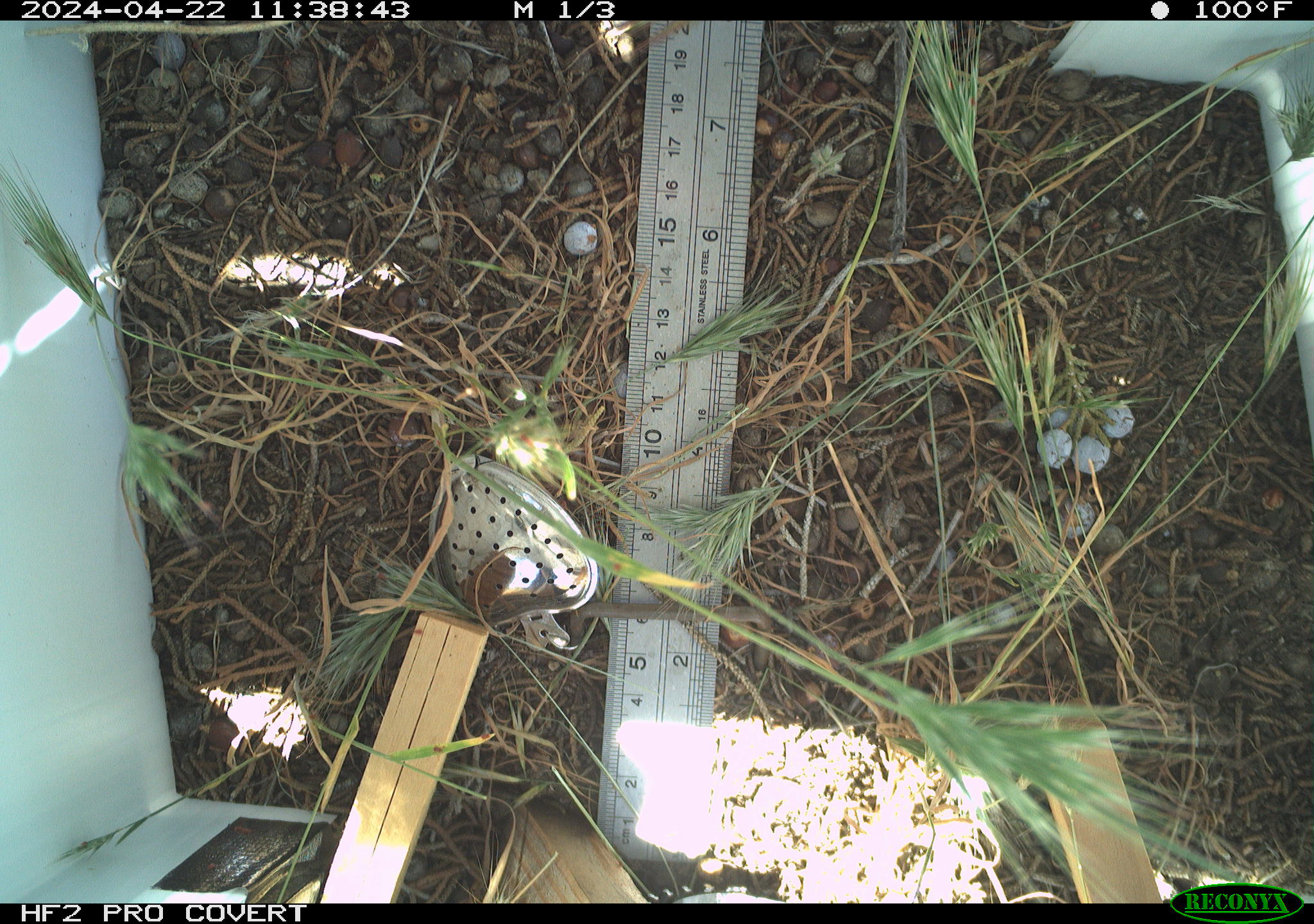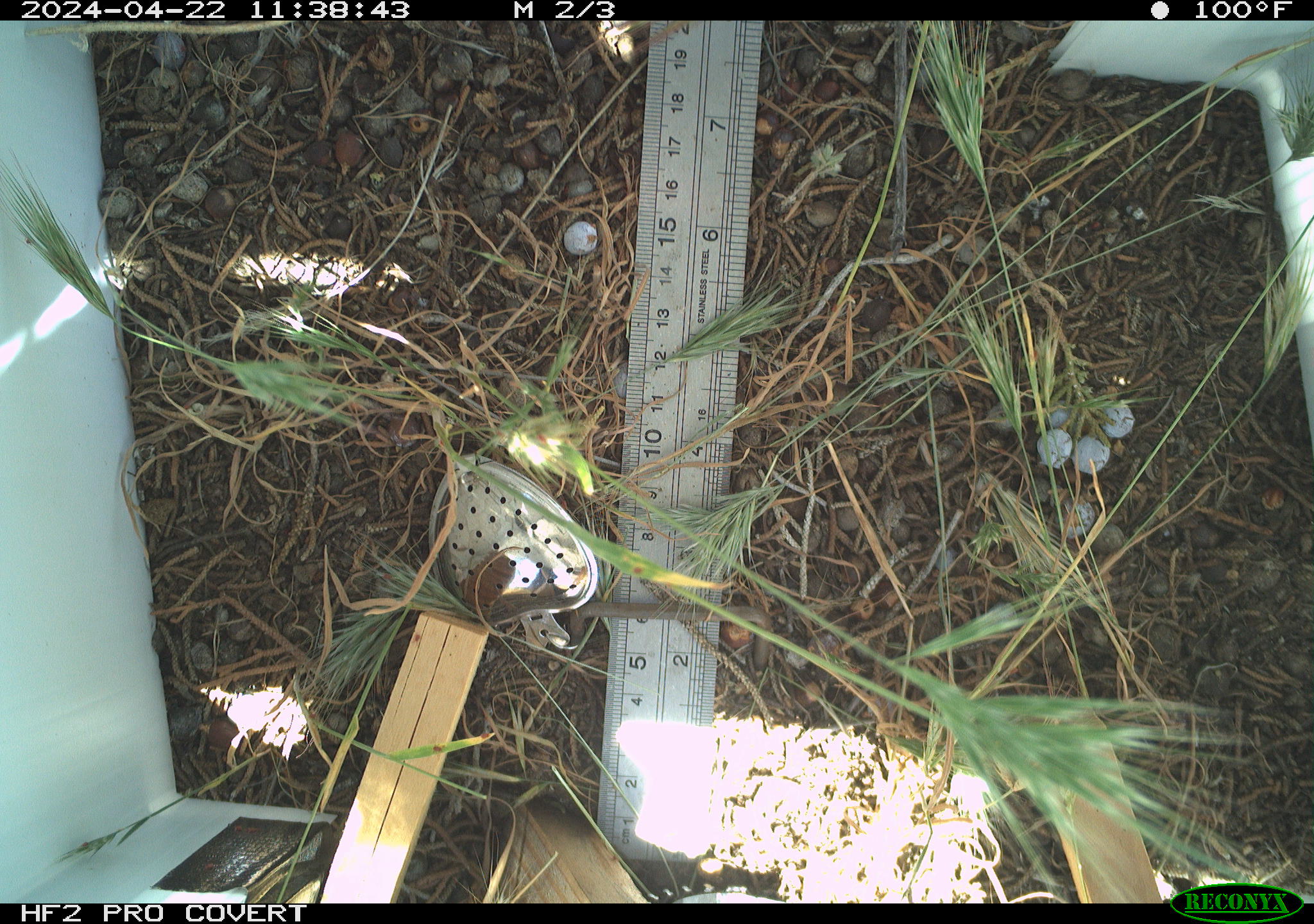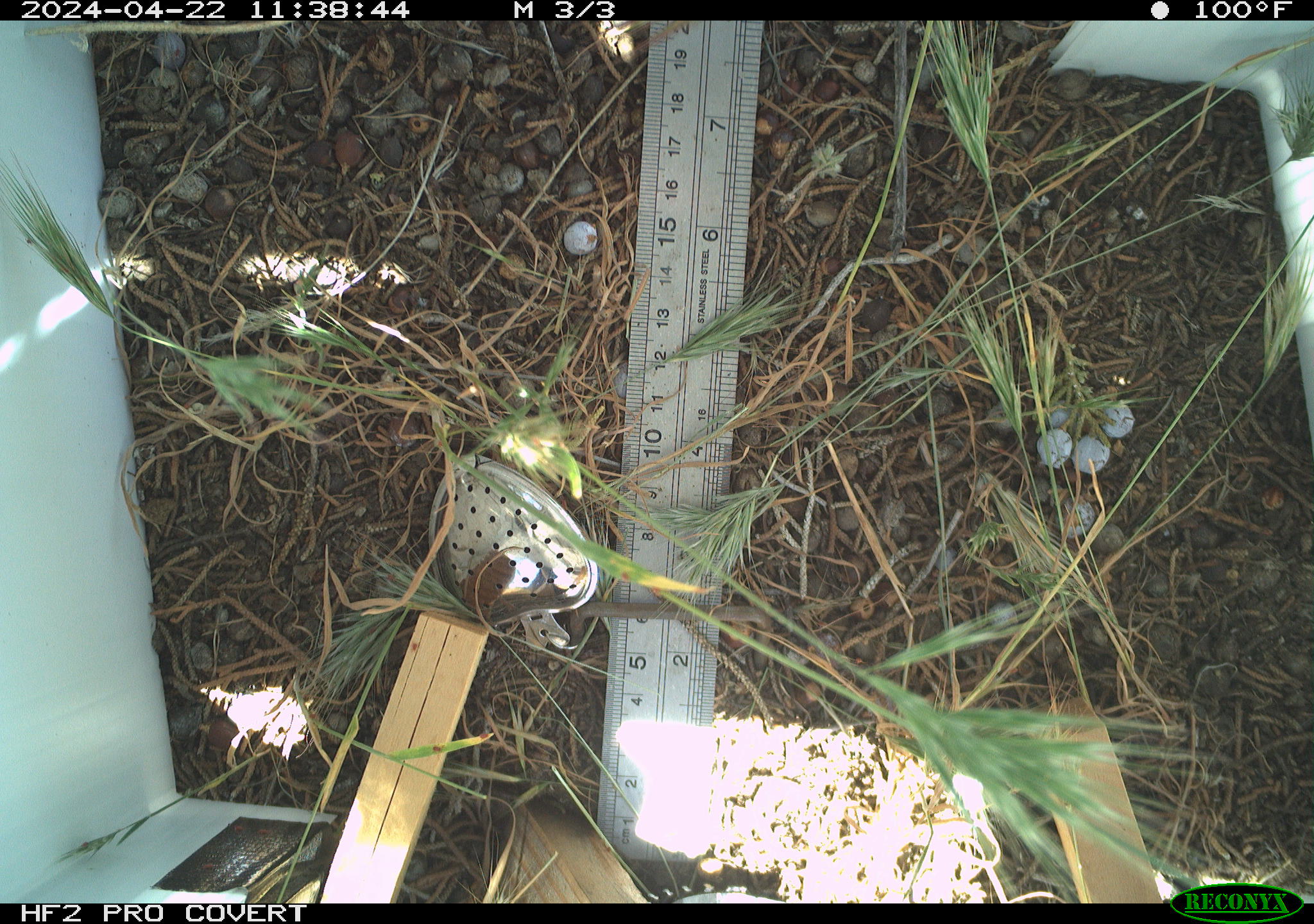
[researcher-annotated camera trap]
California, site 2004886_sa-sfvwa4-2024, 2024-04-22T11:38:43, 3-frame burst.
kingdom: Animalia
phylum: Arthropoda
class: Insecta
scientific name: Insecta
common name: insect